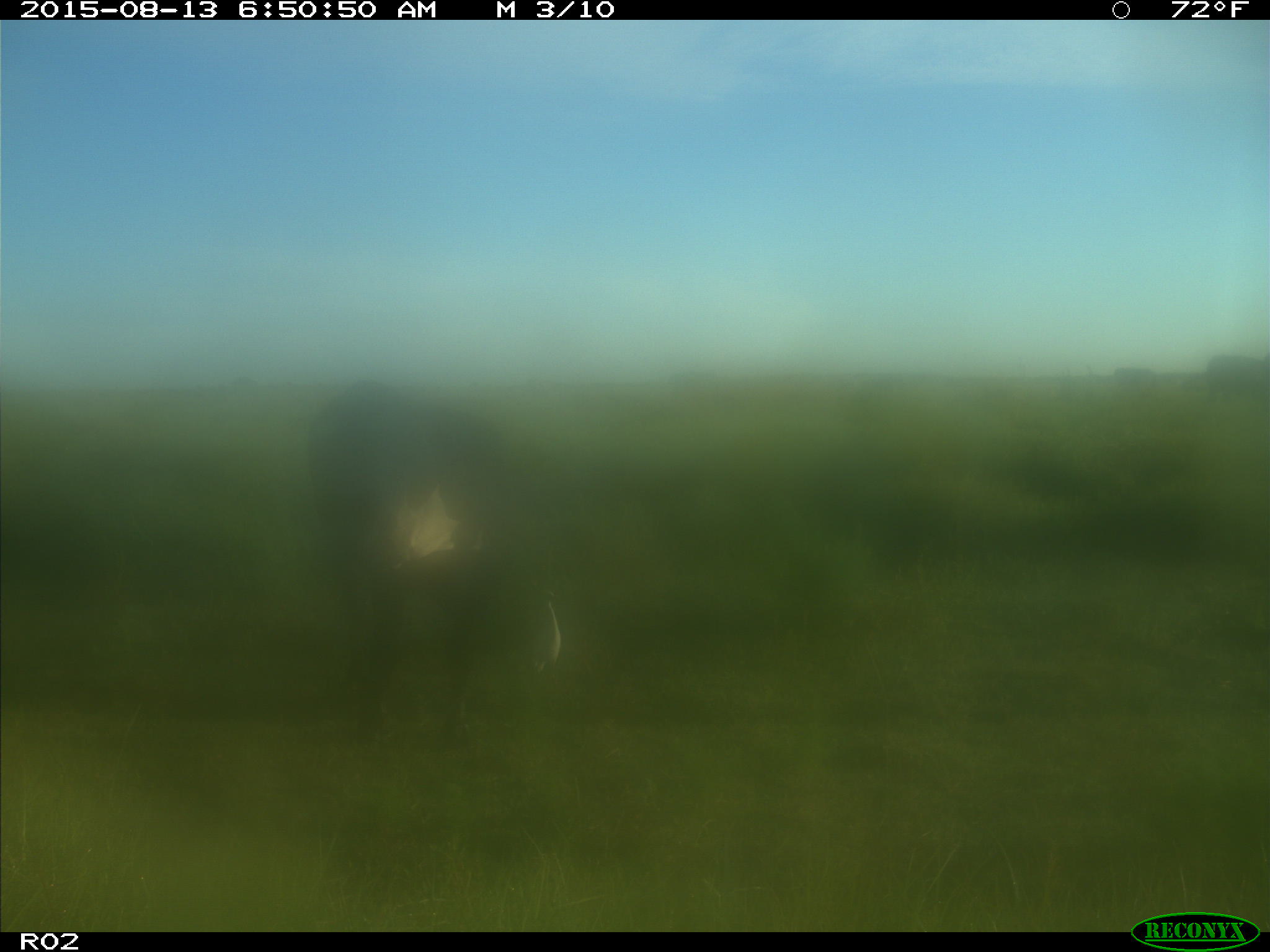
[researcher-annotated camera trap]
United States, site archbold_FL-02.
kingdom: Animalia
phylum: Chordata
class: Mammalia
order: Artiodactyla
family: Bovidae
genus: Bos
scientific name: Bos taurus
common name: domestic cow